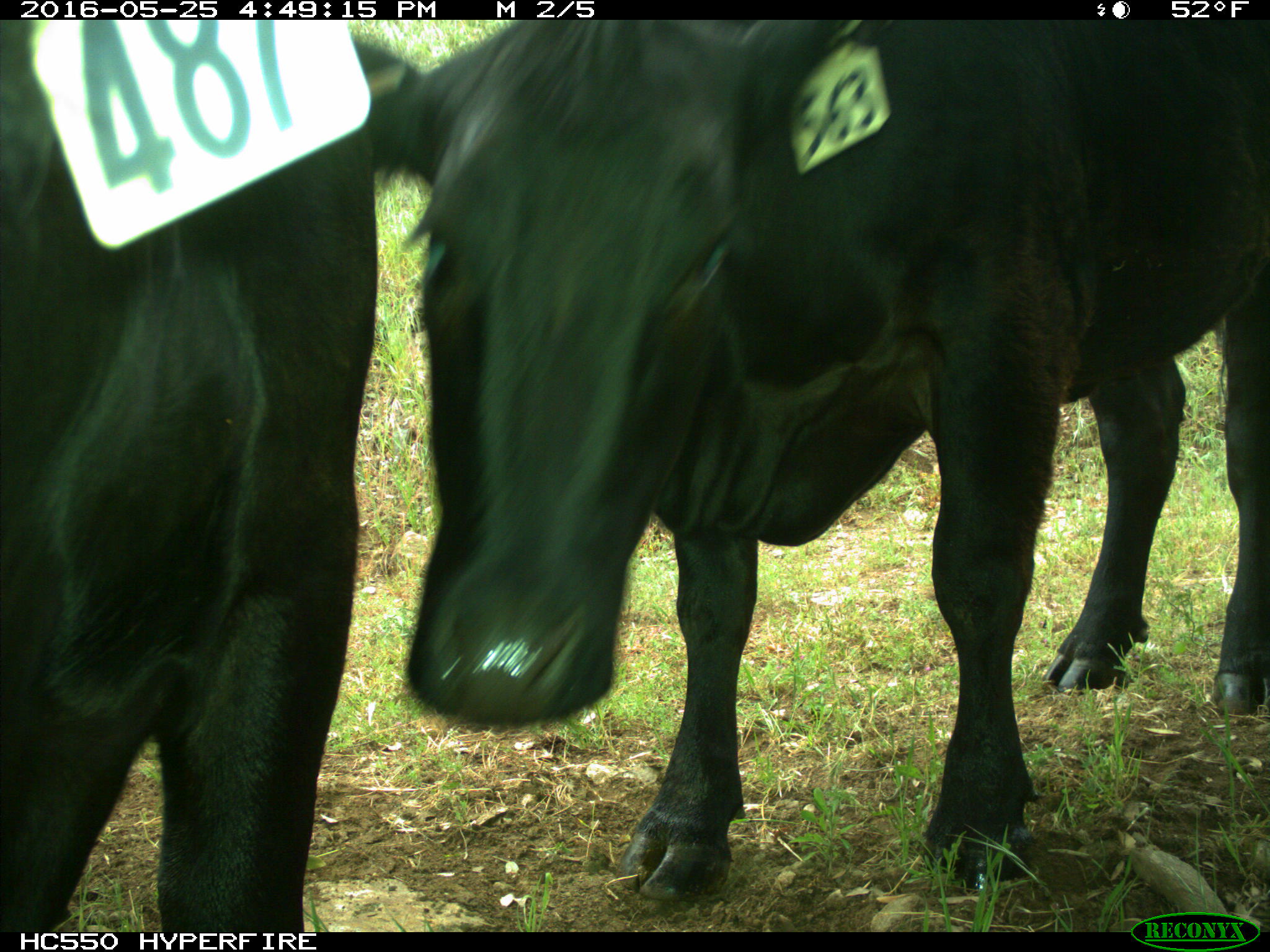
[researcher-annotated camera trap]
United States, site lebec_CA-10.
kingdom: Animalia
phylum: Chordata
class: Mammalia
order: Artiodactyla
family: Bovidae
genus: Bos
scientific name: Bos taurus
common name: domestic cow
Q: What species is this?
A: Bos taurus (domestic cow).